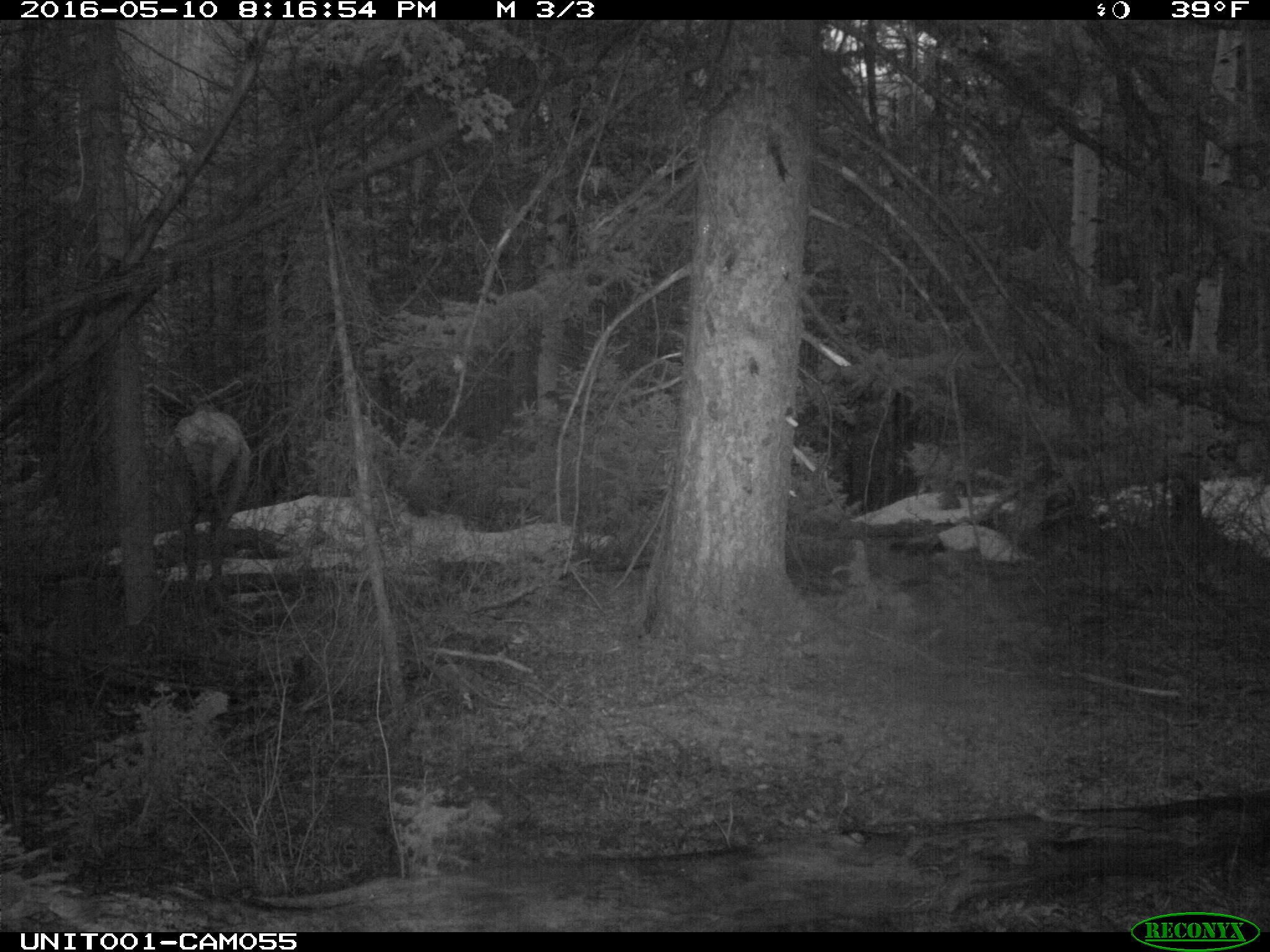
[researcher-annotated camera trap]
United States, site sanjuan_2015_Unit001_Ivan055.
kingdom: Animalia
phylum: Chordata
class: Mammalia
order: Artiodactyla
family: Cervidae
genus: Cervus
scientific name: Cervus elaphus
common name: red deer